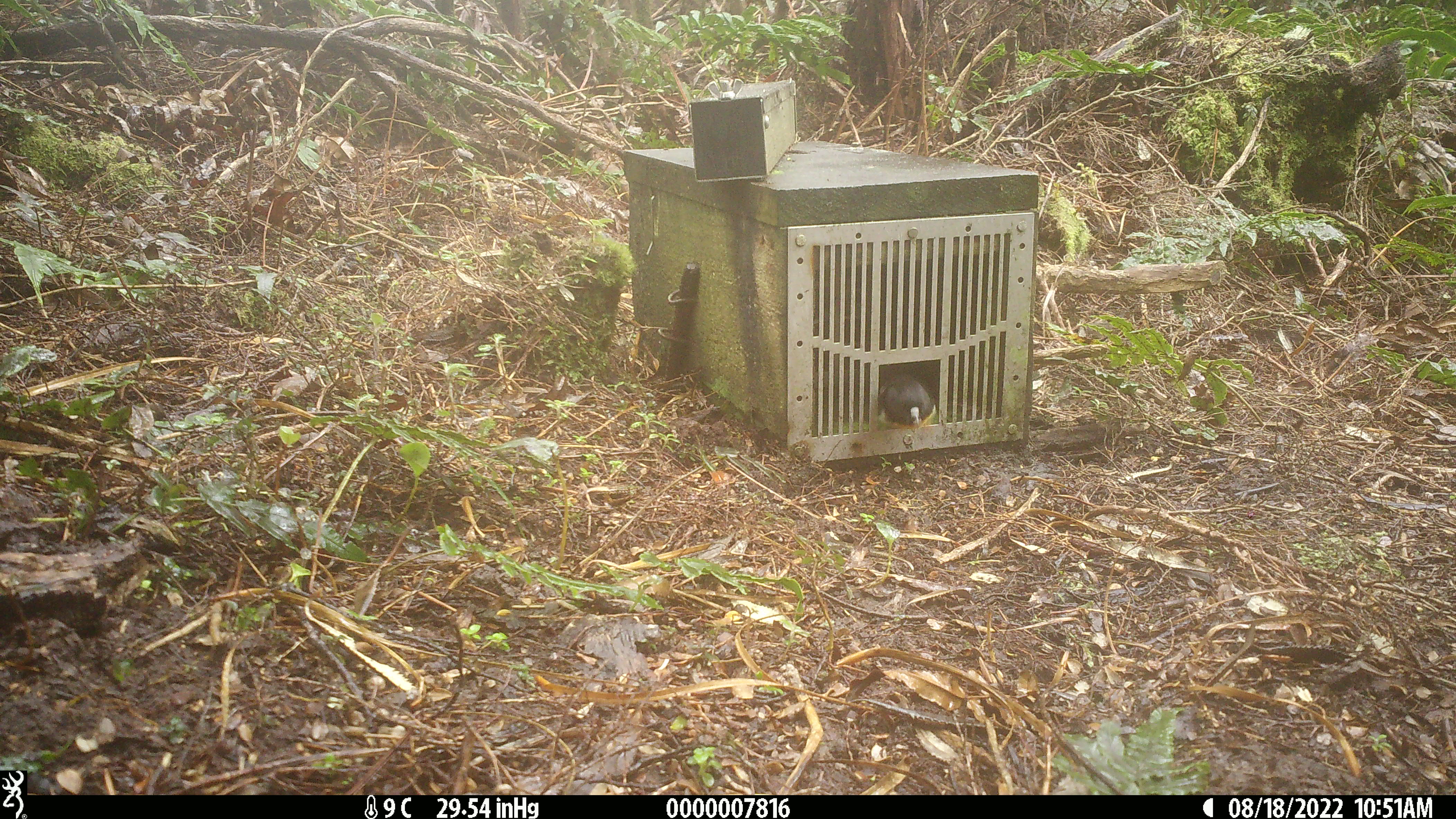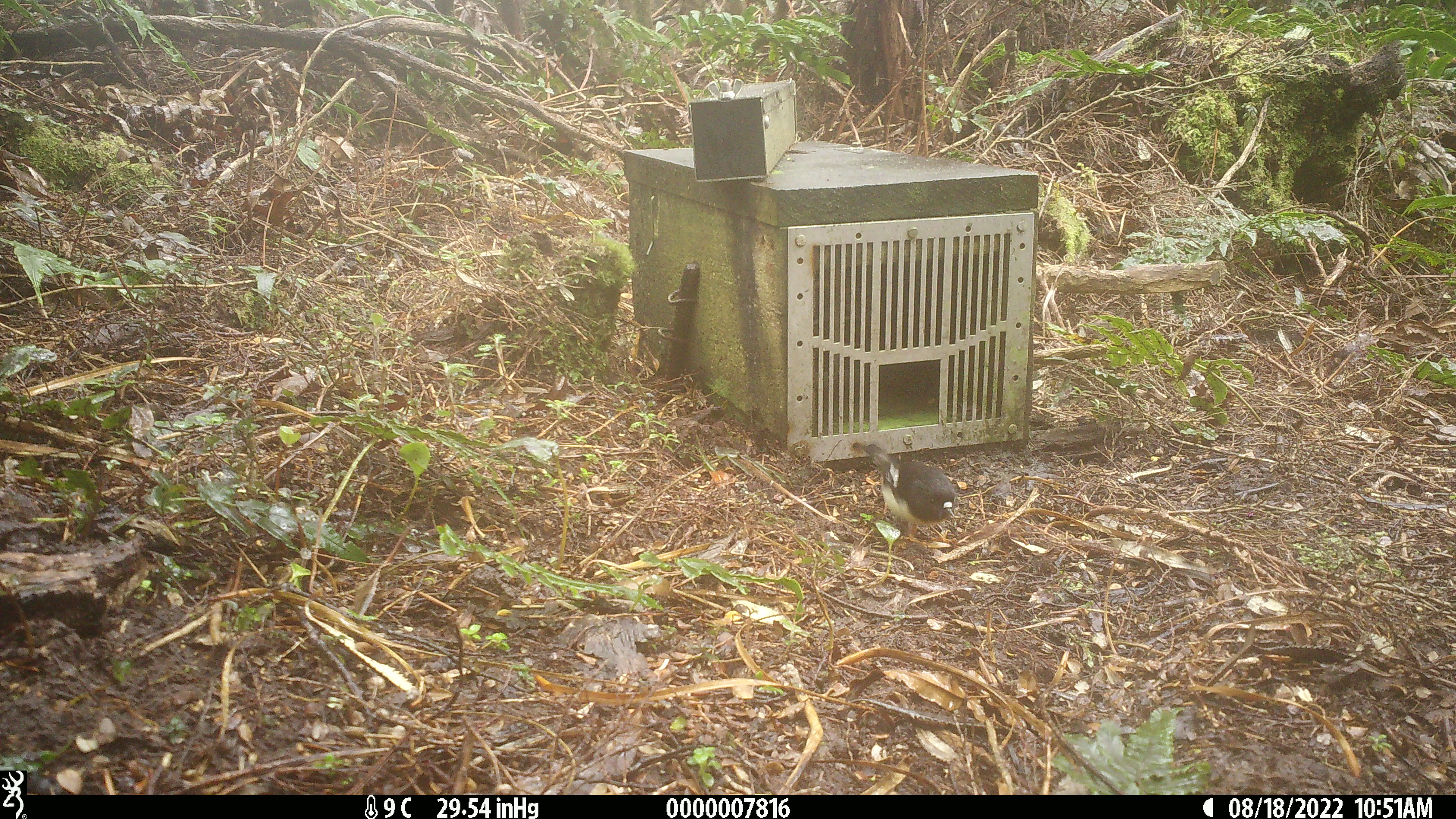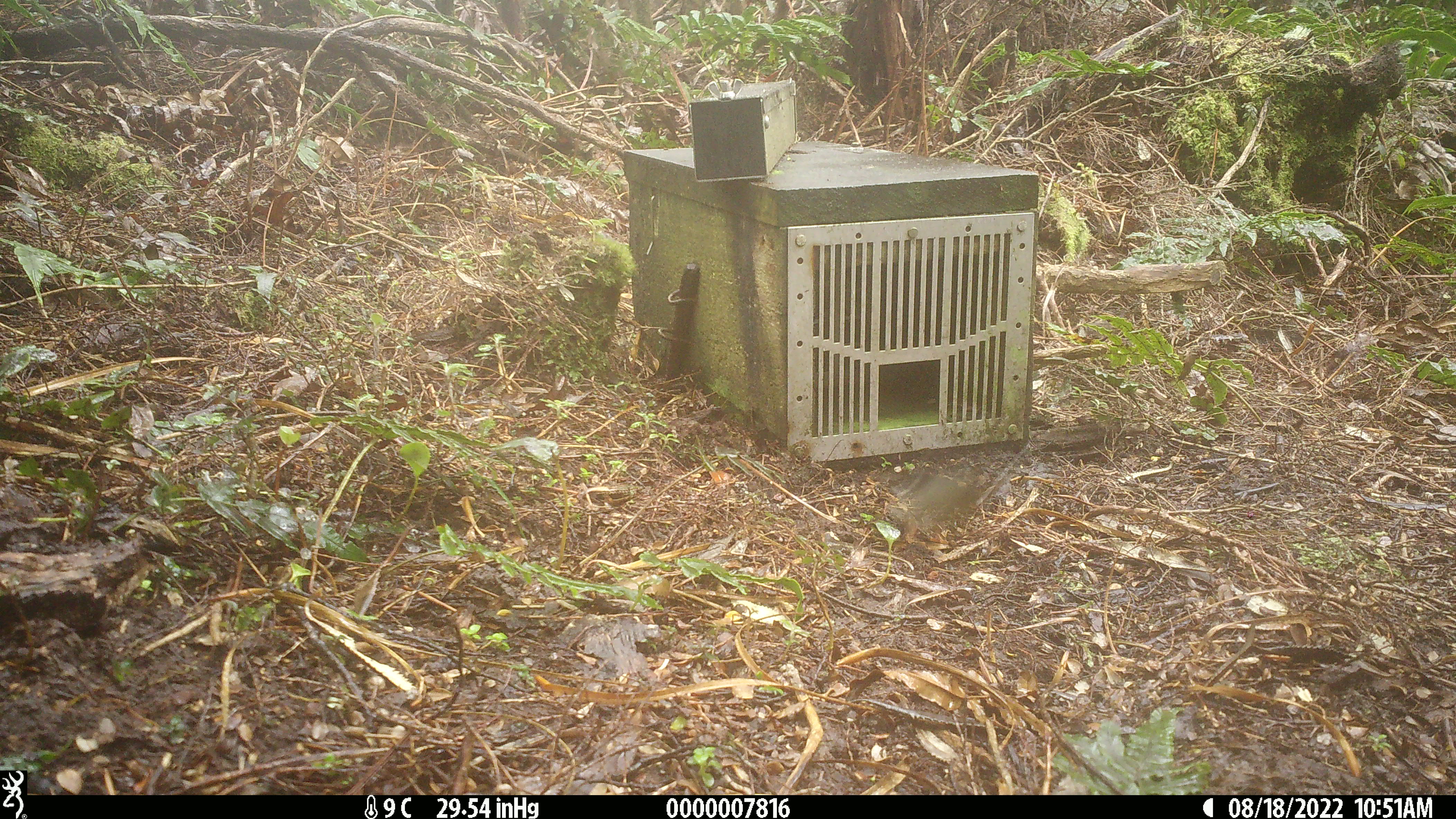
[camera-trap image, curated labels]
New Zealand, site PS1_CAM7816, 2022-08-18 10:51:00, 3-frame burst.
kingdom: Animalia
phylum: Chordata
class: Aves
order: Passeriformes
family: Petroicidae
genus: Petroica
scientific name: Petroica macrocephala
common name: tomtit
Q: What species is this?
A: Tomtit (Petroica macrocephala).